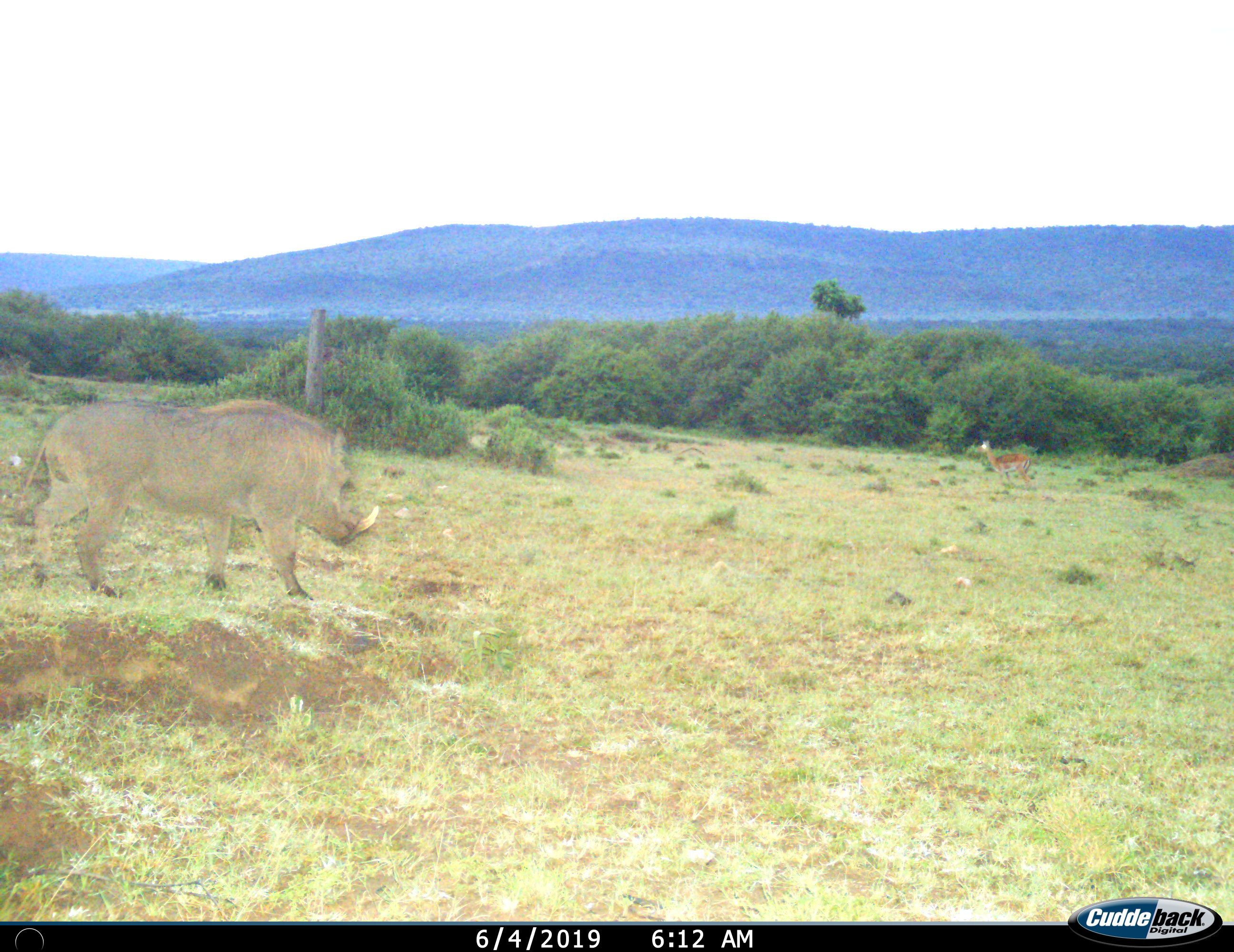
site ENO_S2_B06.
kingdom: Animalia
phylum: Chordata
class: Mammalia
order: Artiodactyla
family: Bovidae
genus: Aepyceros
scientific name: Aepyceros melampus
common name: impala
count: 1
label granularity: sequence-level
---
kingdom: Animalia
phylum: Chordata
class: Mammalia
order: Artiodactyla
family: Suidae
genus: Phacochoerus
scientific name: Phacochoerus africanus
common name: warthog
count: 1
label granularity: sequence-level